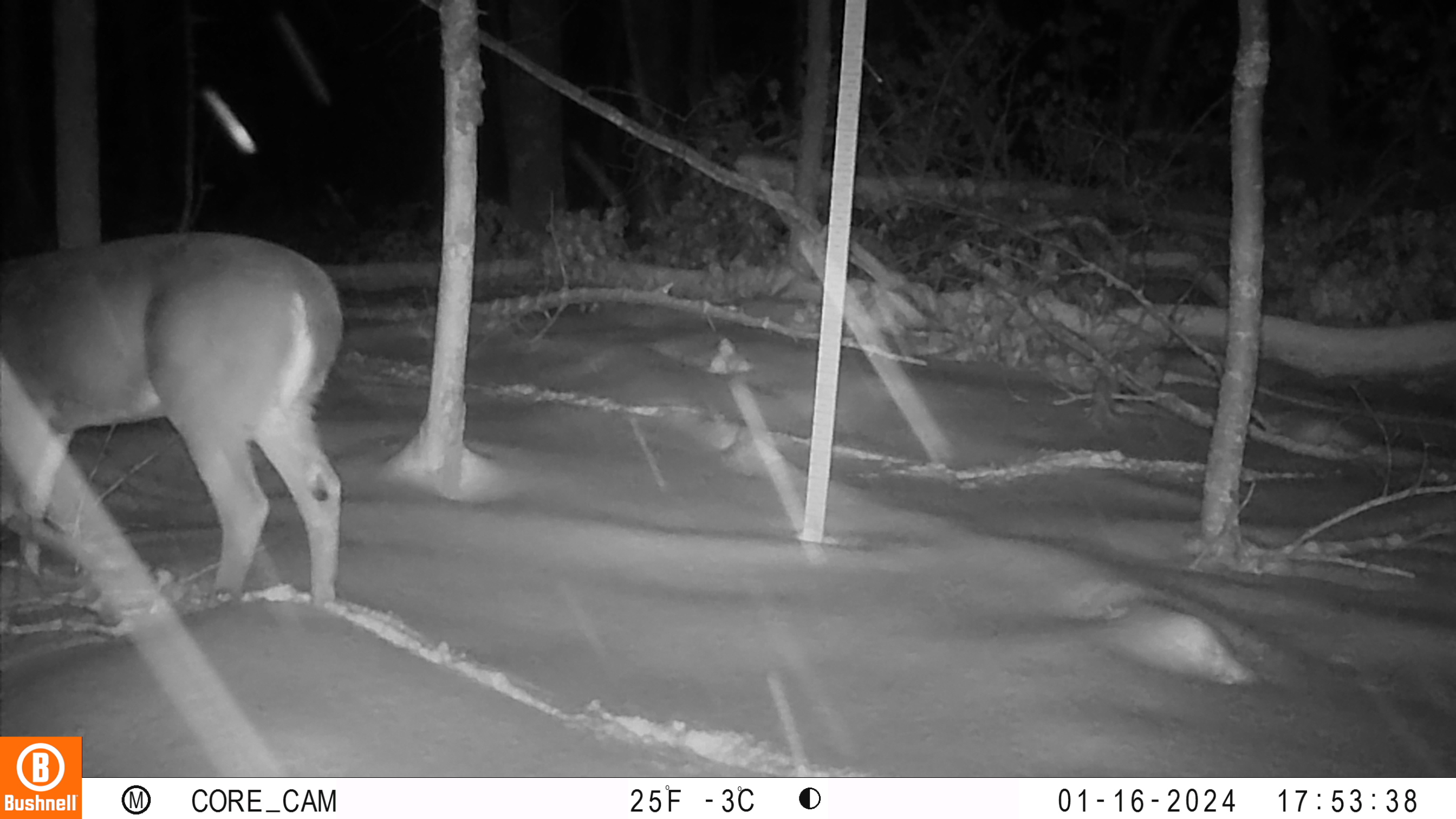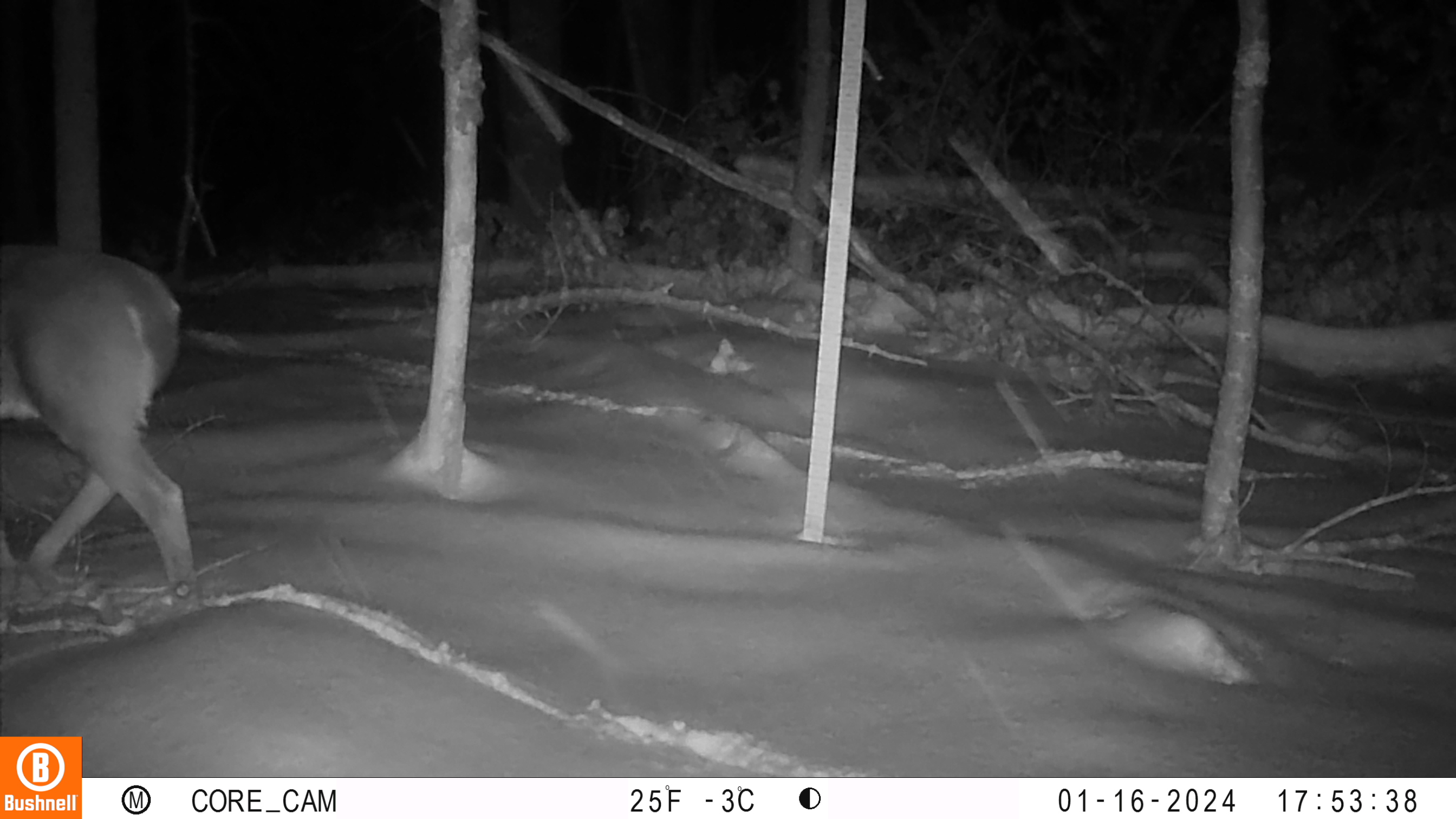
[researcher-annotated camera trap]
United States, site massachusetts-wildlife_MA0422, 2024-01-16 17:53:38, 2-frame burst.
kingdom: Animalia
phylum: Chordata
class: Mammalia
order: Artiodactyla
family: Cervidae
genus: Odocoileus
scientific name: Odocoileus virginianus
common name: white-tailed deer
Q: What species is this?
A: White-tailed deer (Odocoileus virginianus).